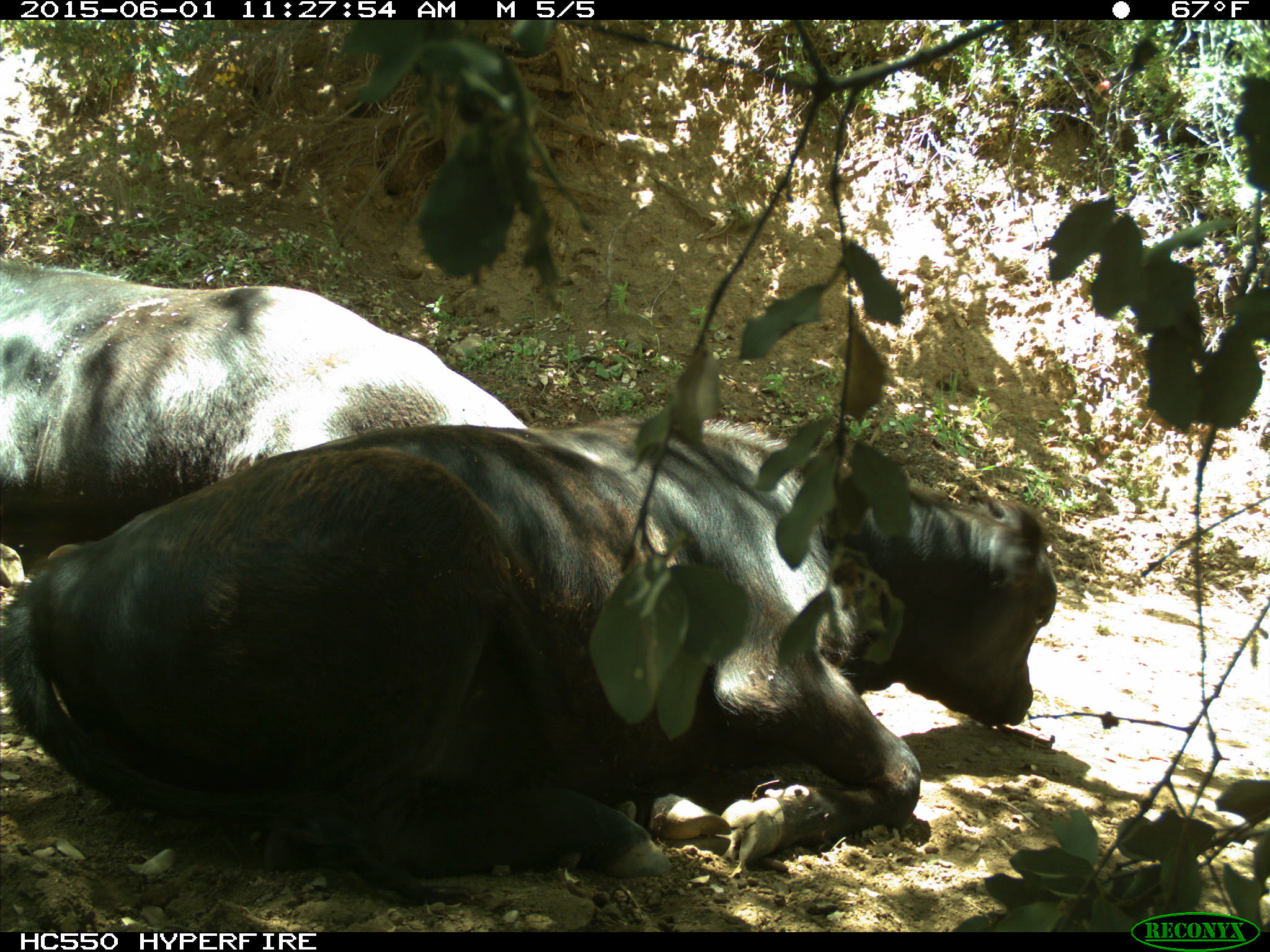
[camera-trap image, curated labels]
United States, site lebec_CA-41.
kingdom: Animalia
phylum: Chordata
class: Mammalia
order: Artiodactyla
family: Bovidae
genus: Bos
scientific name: Bos taurus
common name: domestic cow